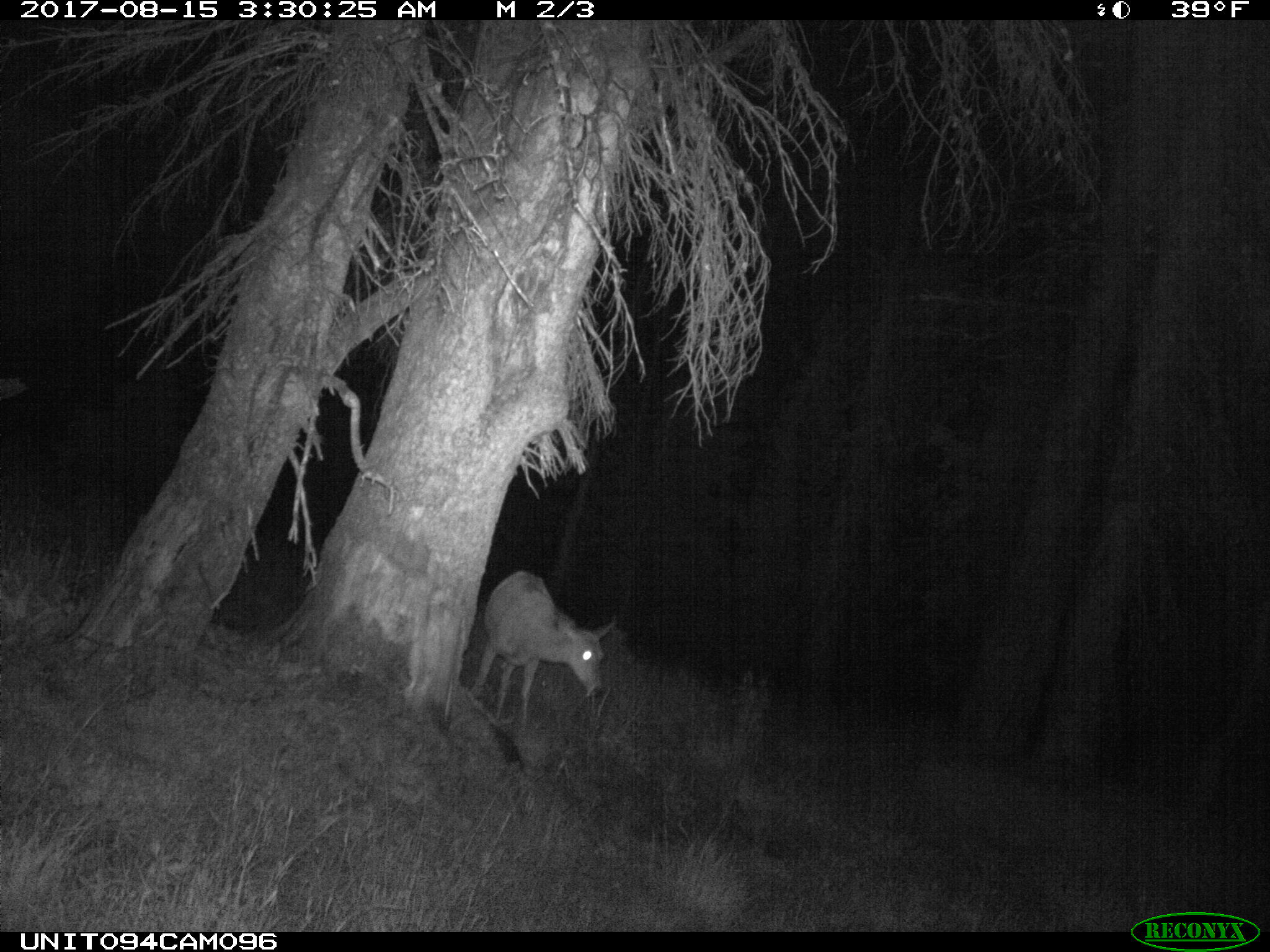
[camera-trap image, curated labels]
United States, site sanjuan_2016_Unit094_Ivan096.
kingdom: Animalia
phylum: Chordata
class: Mammalia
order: Artiodactyla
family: Cervidae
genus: Odocoileus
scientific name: Odocoileus hemionus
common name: mule deer